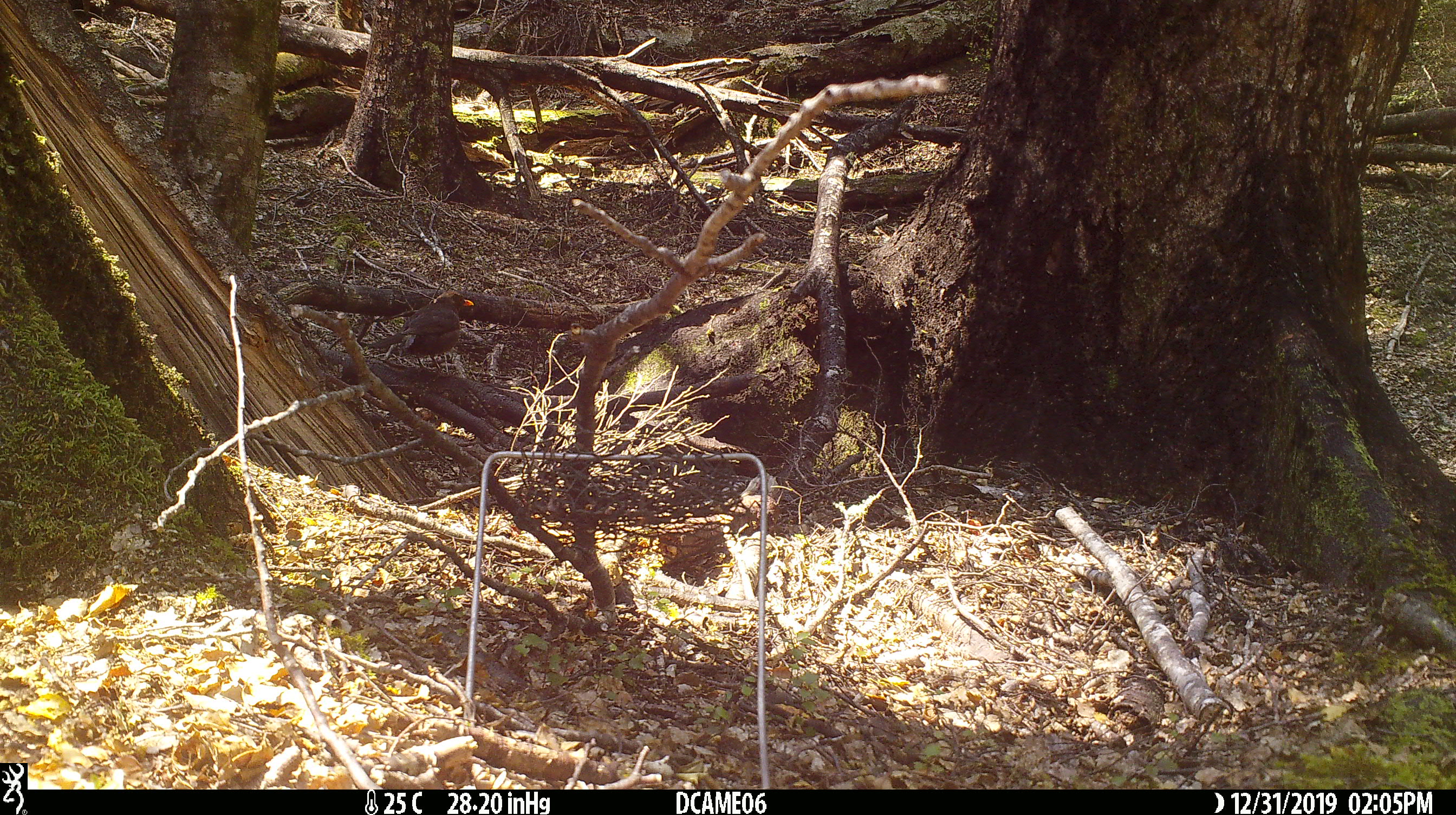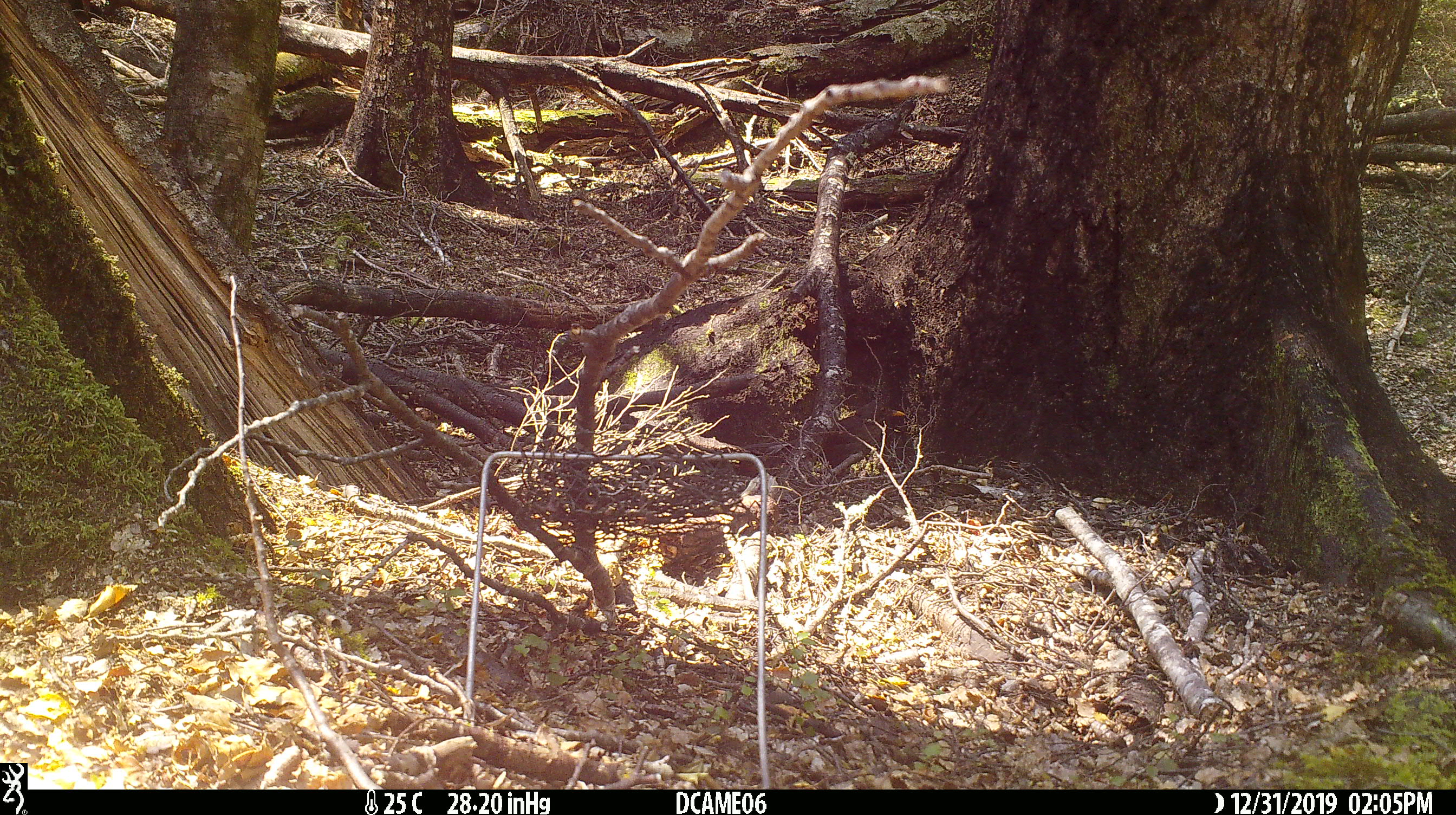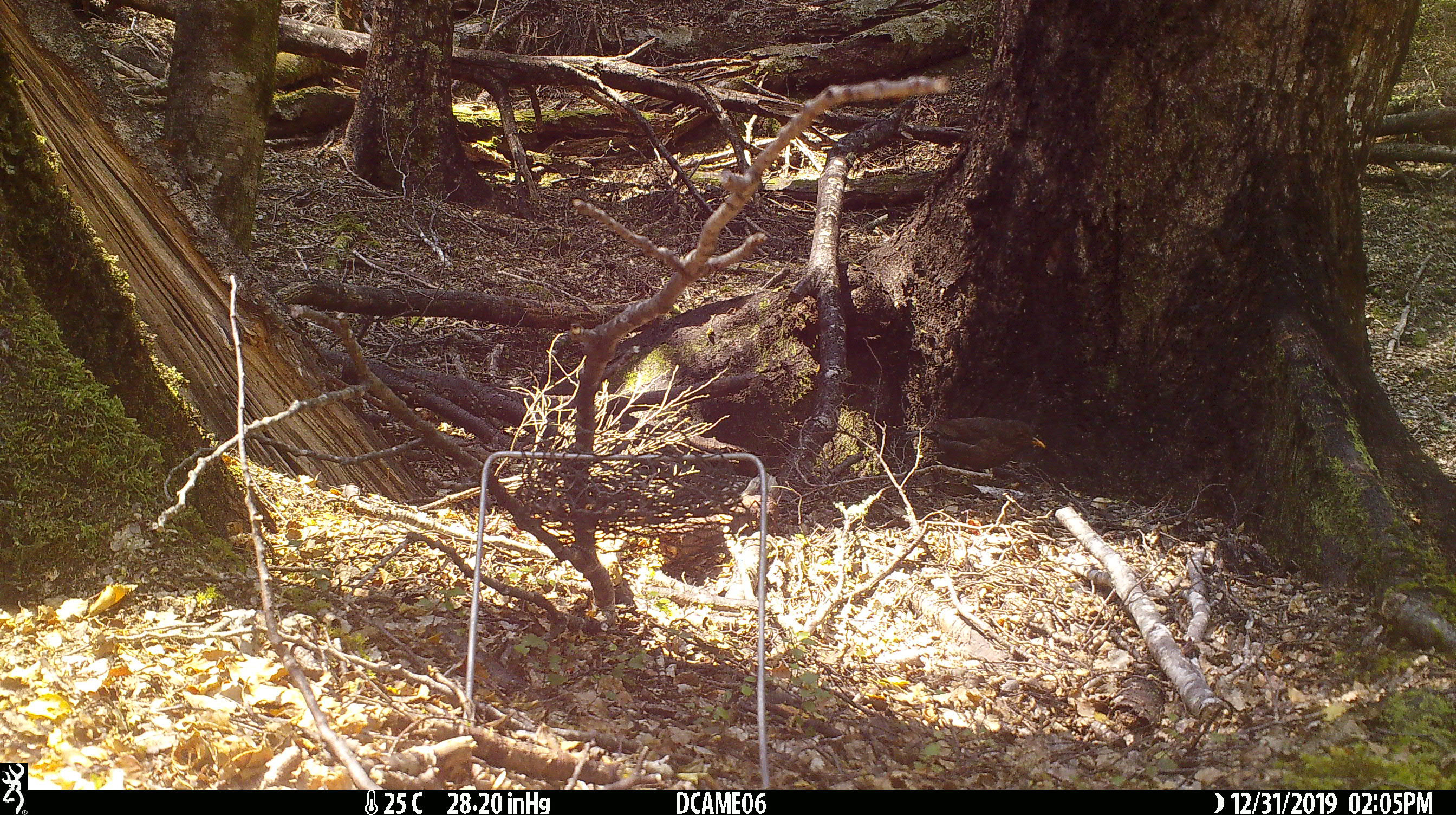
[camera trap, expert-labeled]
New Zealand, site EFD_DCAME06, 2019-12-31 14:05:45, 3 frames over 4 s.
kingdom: Animalia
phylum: Chordata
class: Aves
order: Passeriformes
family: Turdidae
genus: Turdus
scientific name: Turdus merula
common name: eurasian blackbird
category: blackbird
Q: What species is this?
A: Blackbird (eurasian blackbird) (Turdus merula).